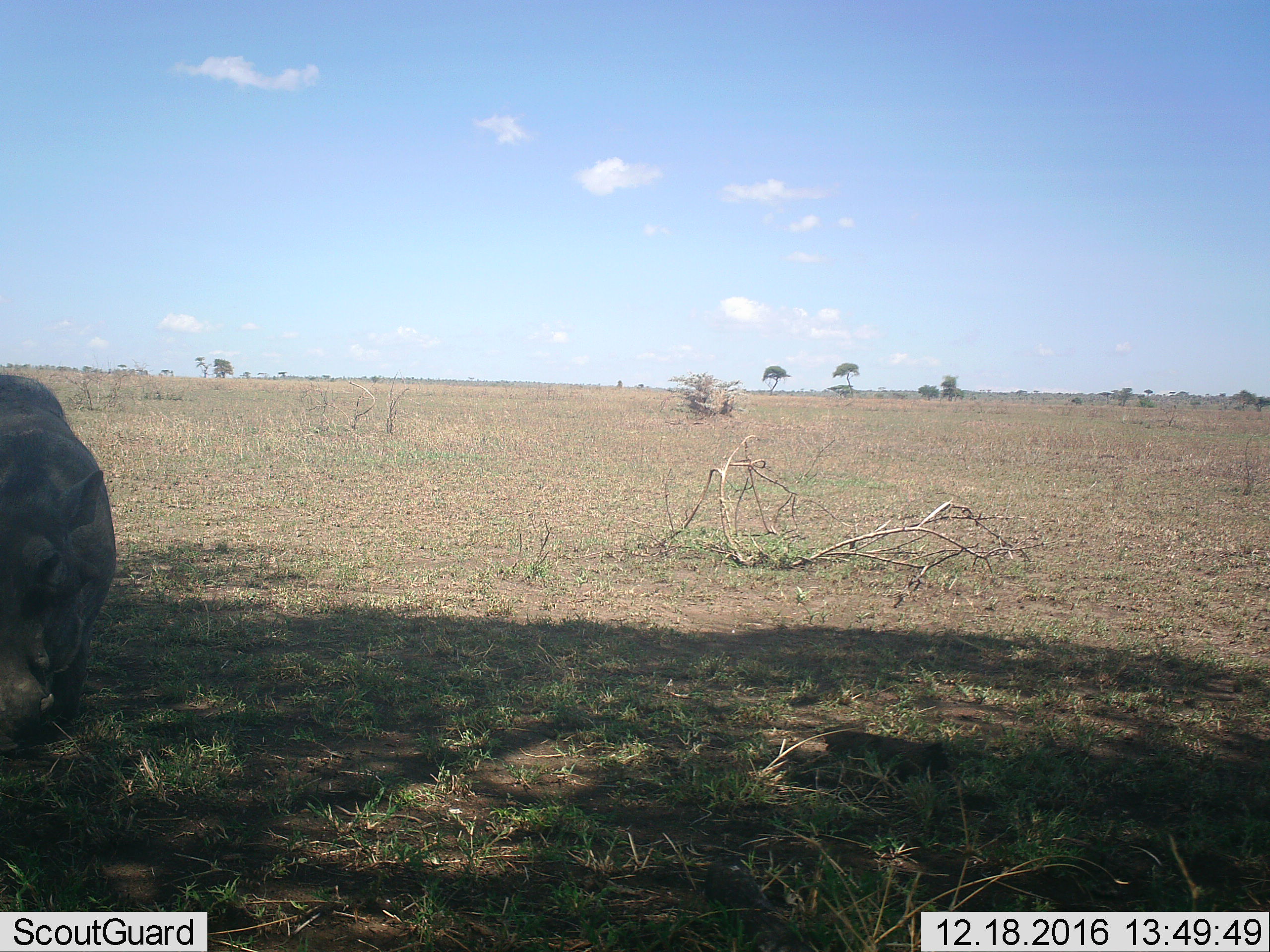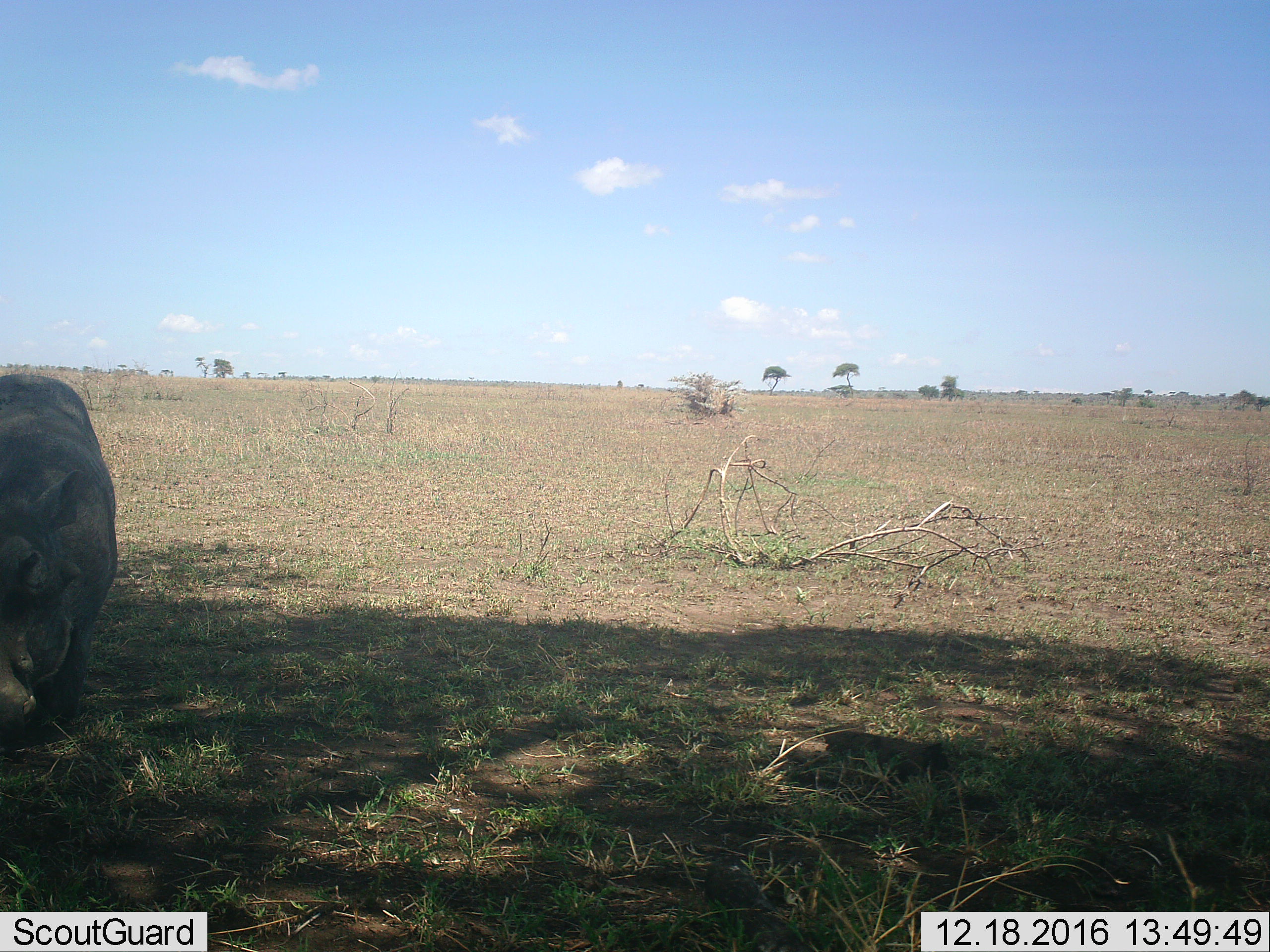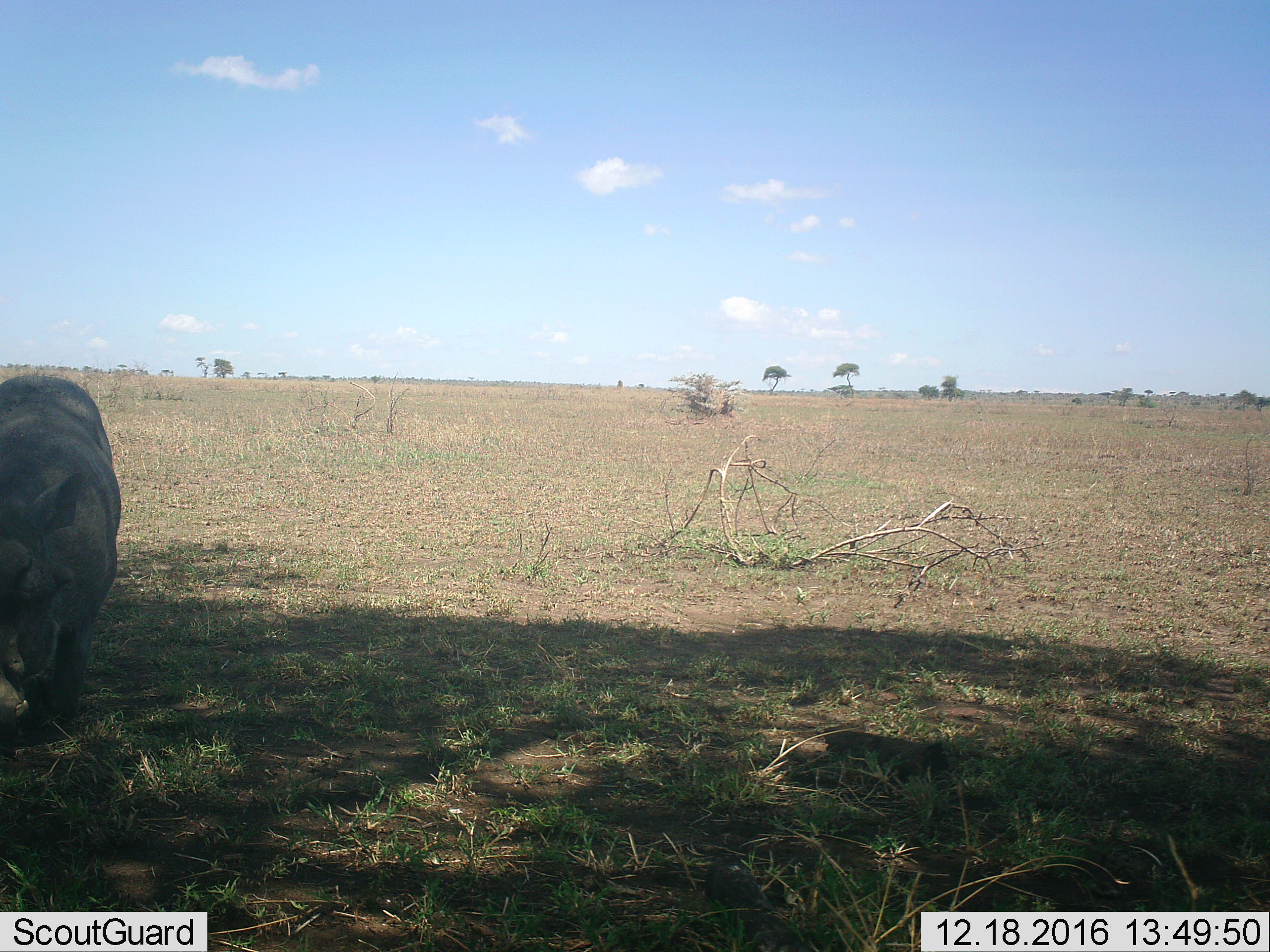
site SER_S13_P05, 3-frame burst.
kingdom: Animalia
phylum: Chordata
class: Mammalia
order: Artiodactyla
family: Suidae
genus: Phacochoerus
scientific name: Phacochoerus africanus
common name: warthog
Warthog (Phacochoerus africanus), count 1. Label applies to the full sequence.